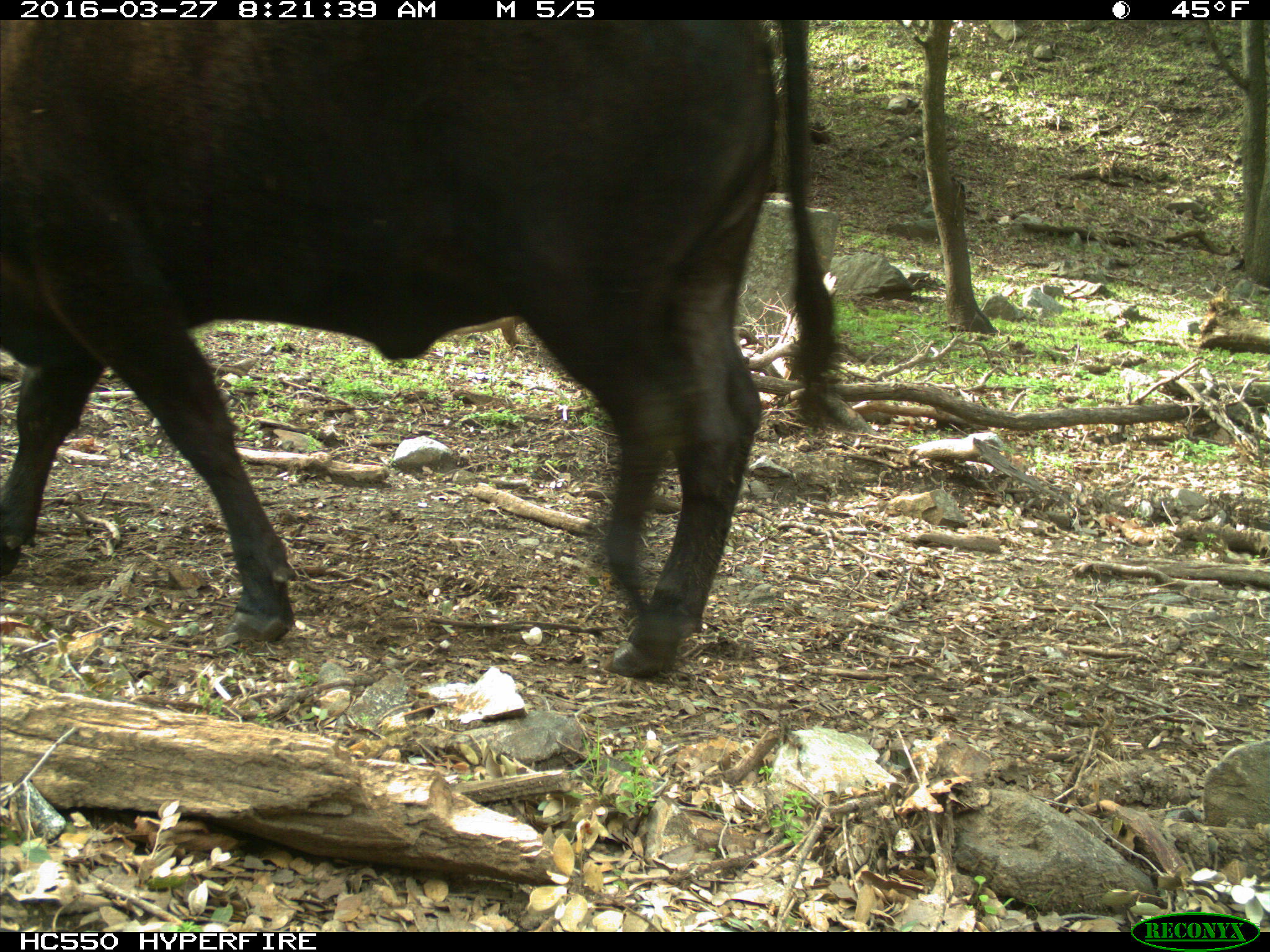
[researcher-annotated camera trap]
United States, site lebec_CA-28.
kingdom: Animalia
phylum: Chordata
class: Mammalia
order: Artiodactyla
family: Bovidae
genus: Bos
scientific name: Bos taurus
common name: domestic cow